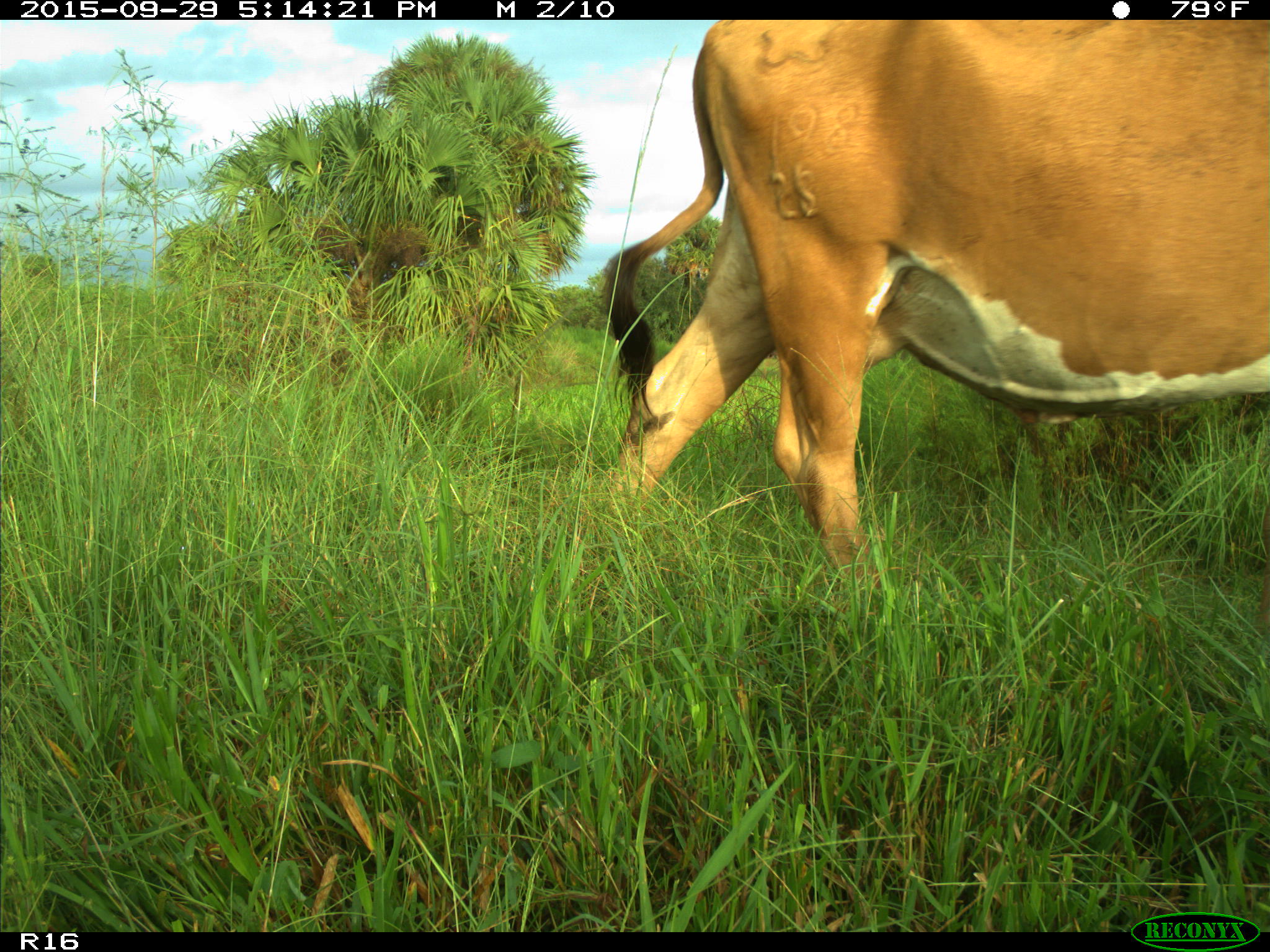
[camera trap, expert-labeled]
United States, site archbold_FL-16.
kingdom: Animalia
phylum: Chordata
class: Mammalia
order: Artiodactyla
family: Bovidae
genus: Bos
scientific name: Bos taurus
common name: domestic cow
Bos taurus (domestic cow).